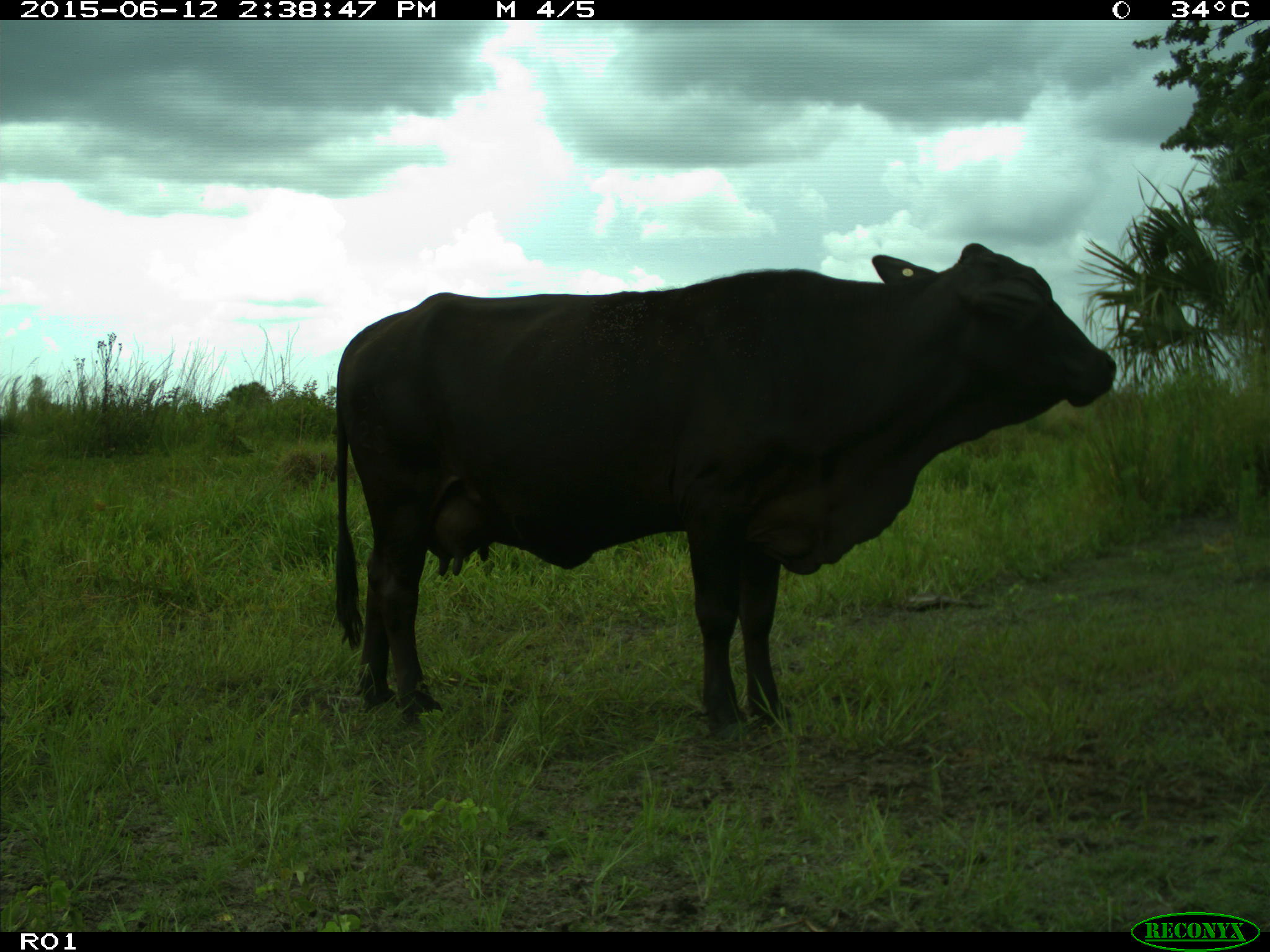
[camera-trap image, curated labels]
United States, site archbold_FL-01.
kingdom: Animalia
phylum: Chordata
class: Mammalia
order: Artiodactyla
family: Bovidae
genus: Bos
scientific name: Bos taurus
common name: domestic cow